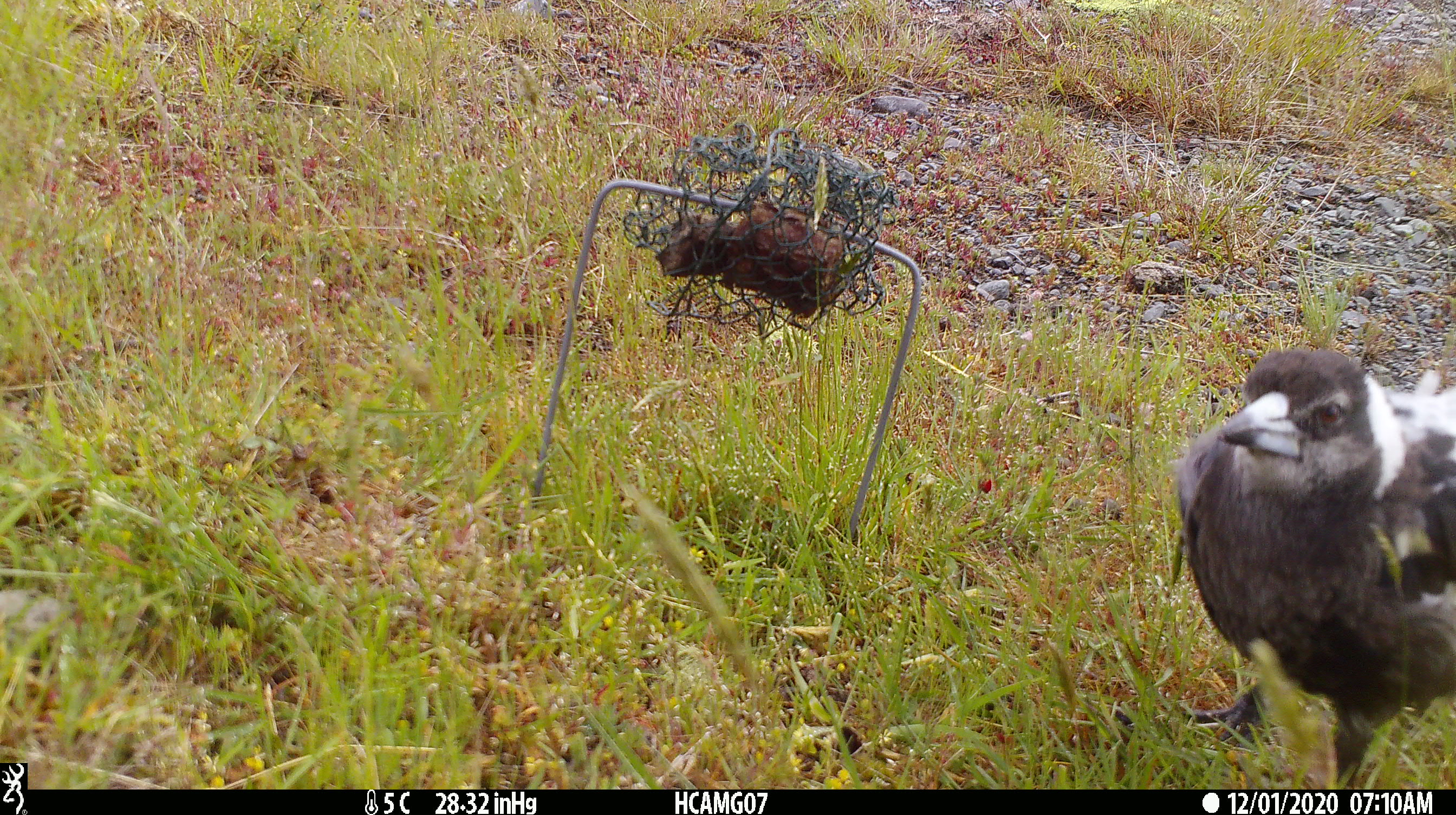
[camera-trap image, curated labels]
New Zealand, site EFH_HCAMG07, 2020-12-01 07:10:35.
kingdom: Animalia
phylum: Chordata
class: Aves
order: Passeriformes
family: Artamidae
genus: Gymnorhina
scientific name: Gymnorhina tibicen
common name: australian magpie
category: magpie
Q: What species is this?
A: Magpie (australian magpie) (Gymnorhina tibicen).